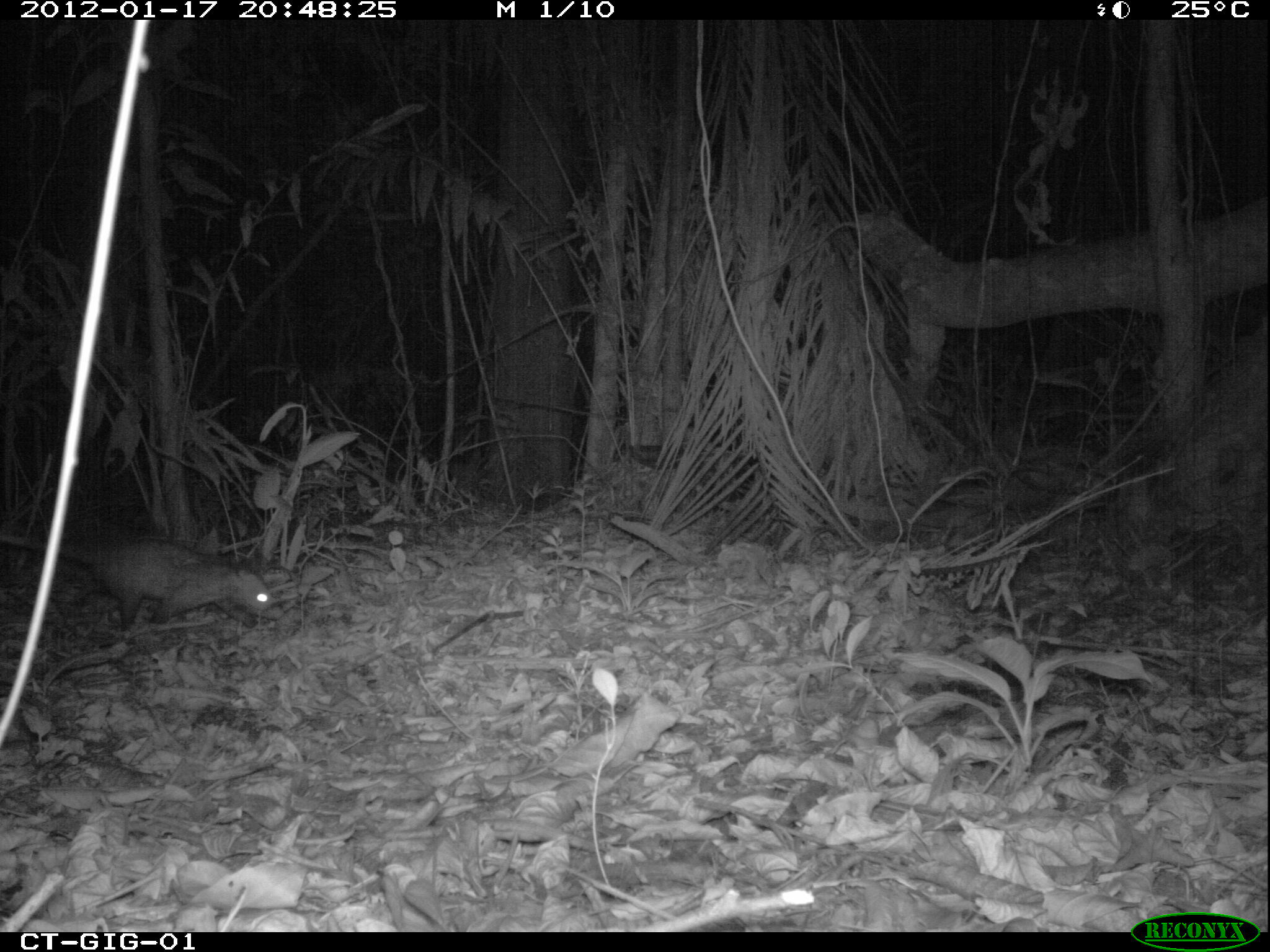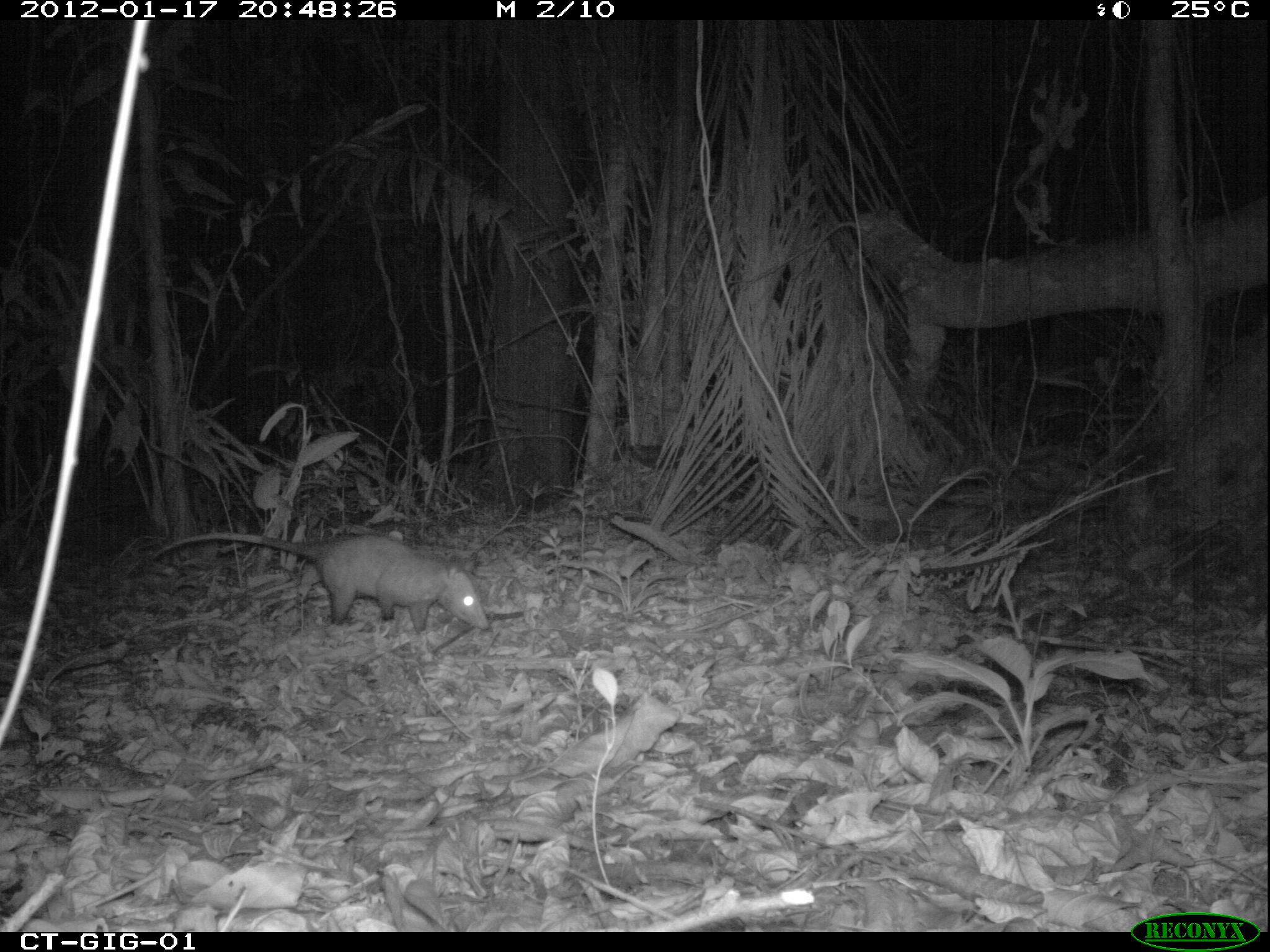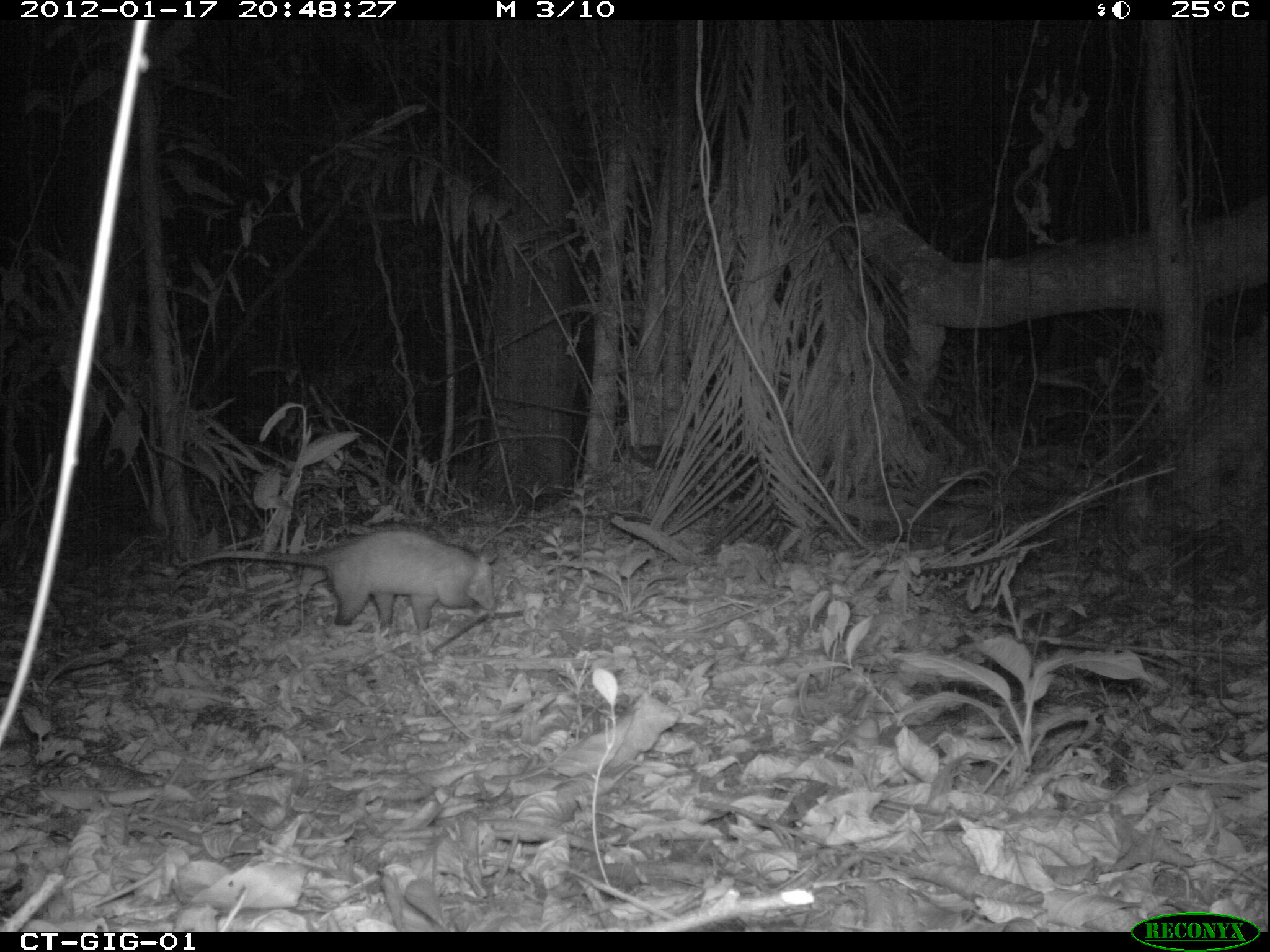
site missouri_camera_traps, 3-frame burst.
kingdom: Animalia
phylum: Chordata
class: Mammalia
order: Didelphimorphia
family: Didelphidae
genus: Didelphis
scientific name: Didelphis marsupialis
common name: common opossum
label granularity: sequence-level